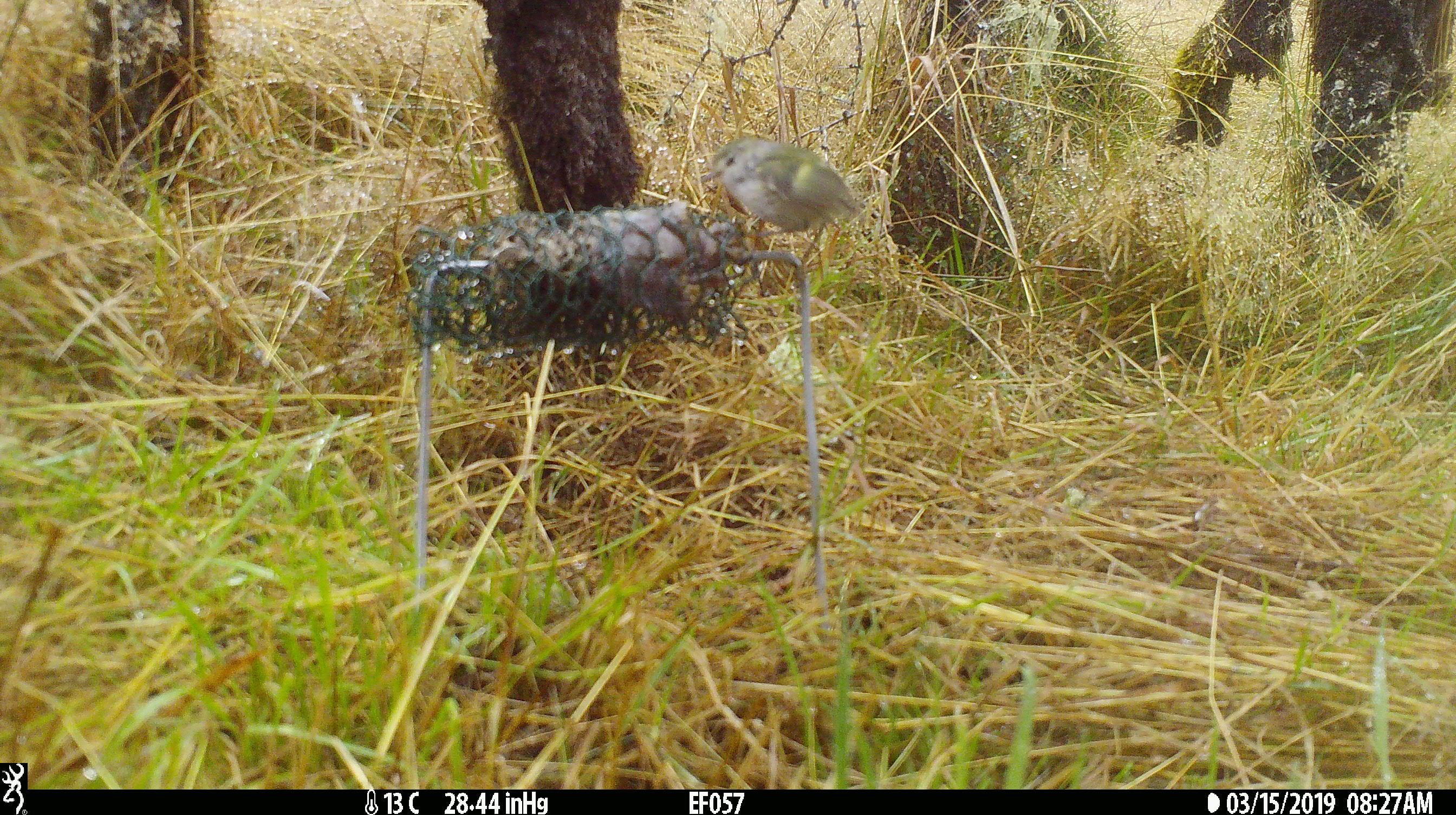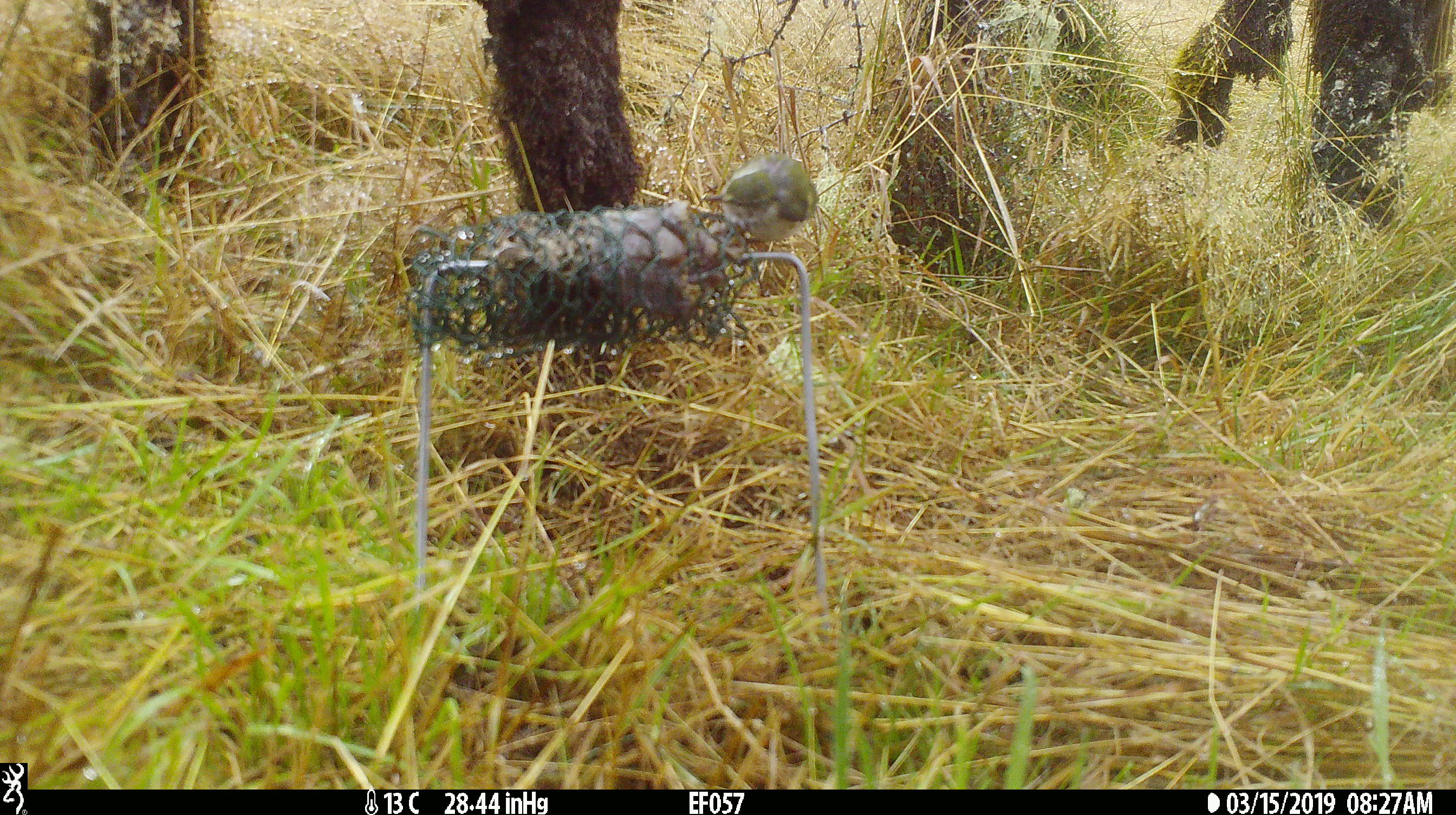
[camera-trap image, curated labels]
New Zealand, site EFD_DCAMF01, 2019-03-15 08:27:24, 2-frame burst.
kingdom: Animalia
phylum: Chordata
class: Aves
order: Passeriformes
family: Acanthisittidae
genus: Acanthisitta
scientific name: Acanthisitta chloris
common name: rifleman